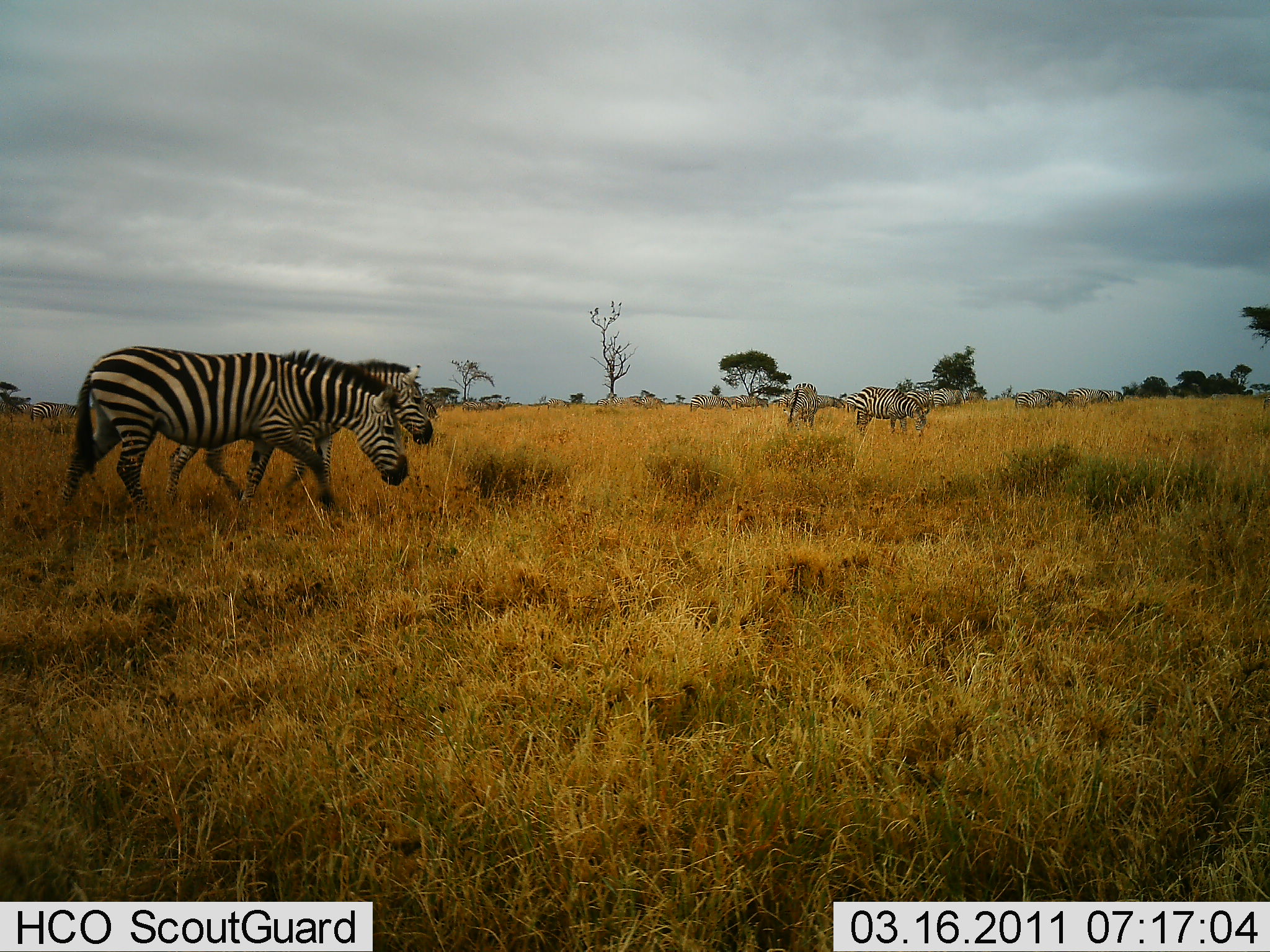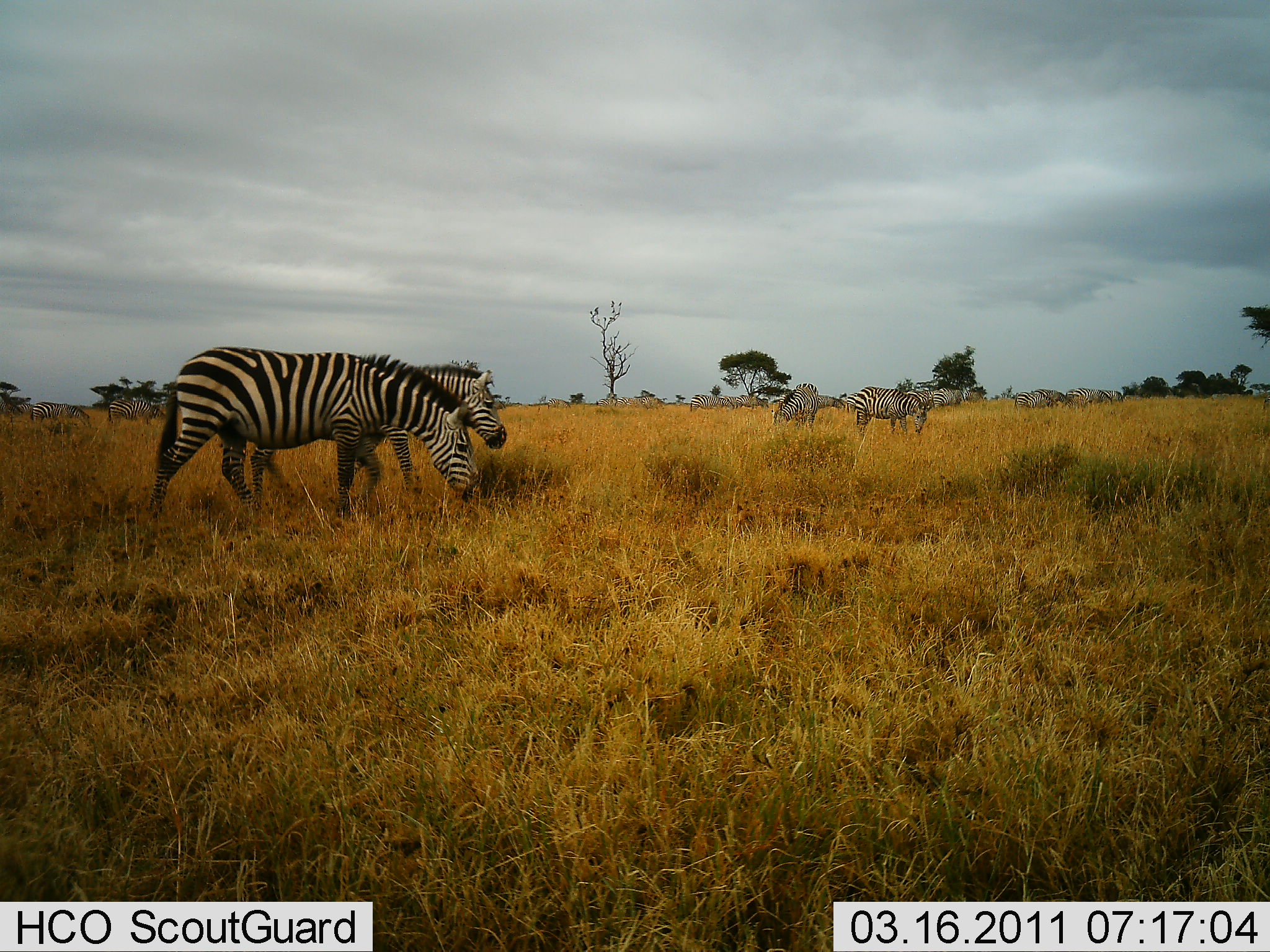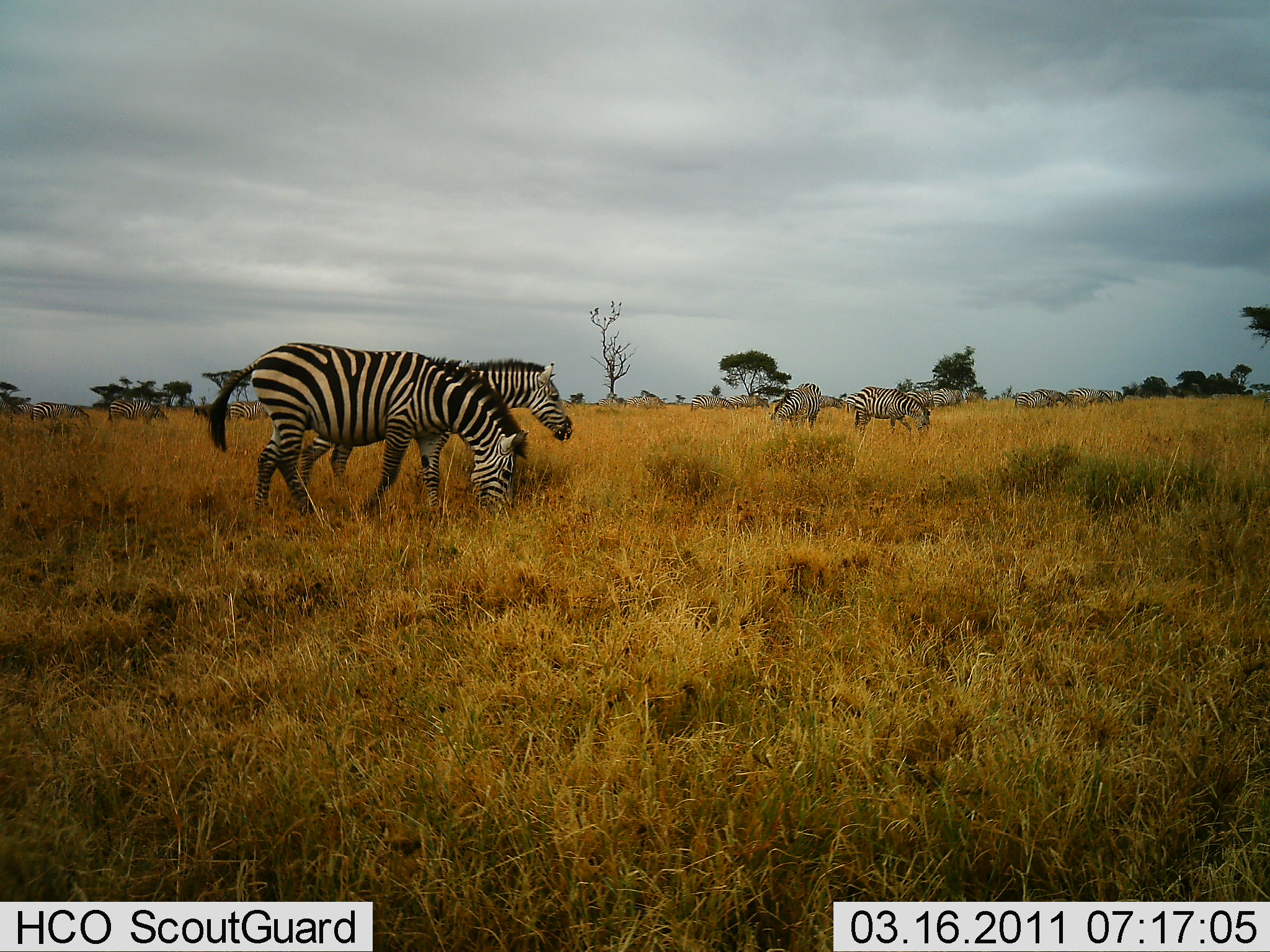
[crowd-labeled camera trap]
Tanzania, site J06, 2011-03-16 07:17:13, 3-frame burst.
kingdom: Animalia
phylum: Chordata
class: Mammalia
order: Perissodactyla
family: Equidae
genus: Equus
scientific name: Equus quagga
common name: plains zebra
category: zebra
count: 11-50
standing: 36%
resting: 0%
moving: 45%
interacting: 9%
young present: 0%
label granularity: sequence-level